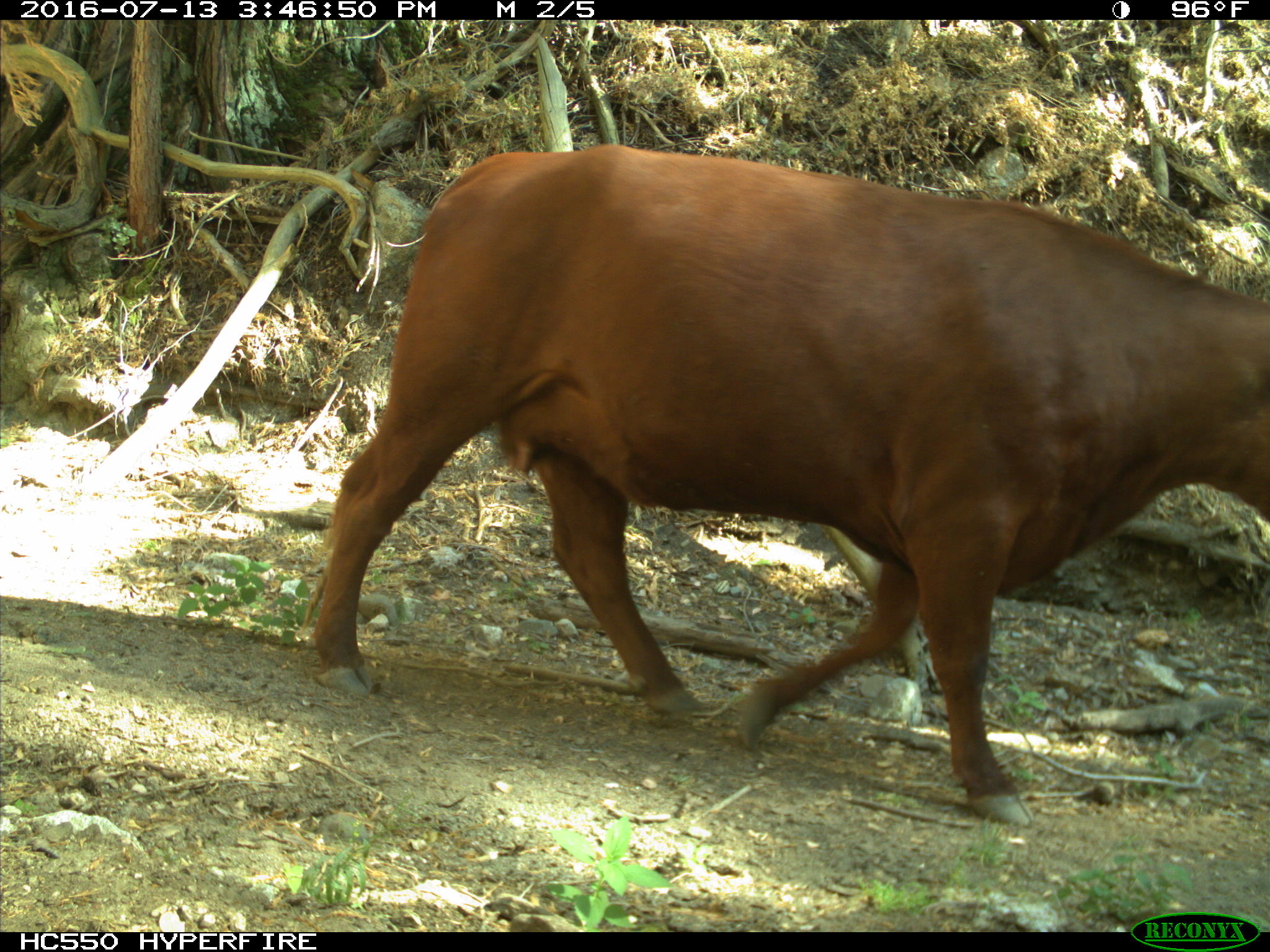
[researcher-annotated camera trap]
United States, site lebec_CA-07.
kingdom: Animalia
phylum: Chordata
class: Mammalia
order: Artiodactyla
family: Bovidae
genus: Bos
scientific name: Bos taurus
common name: domestic cow